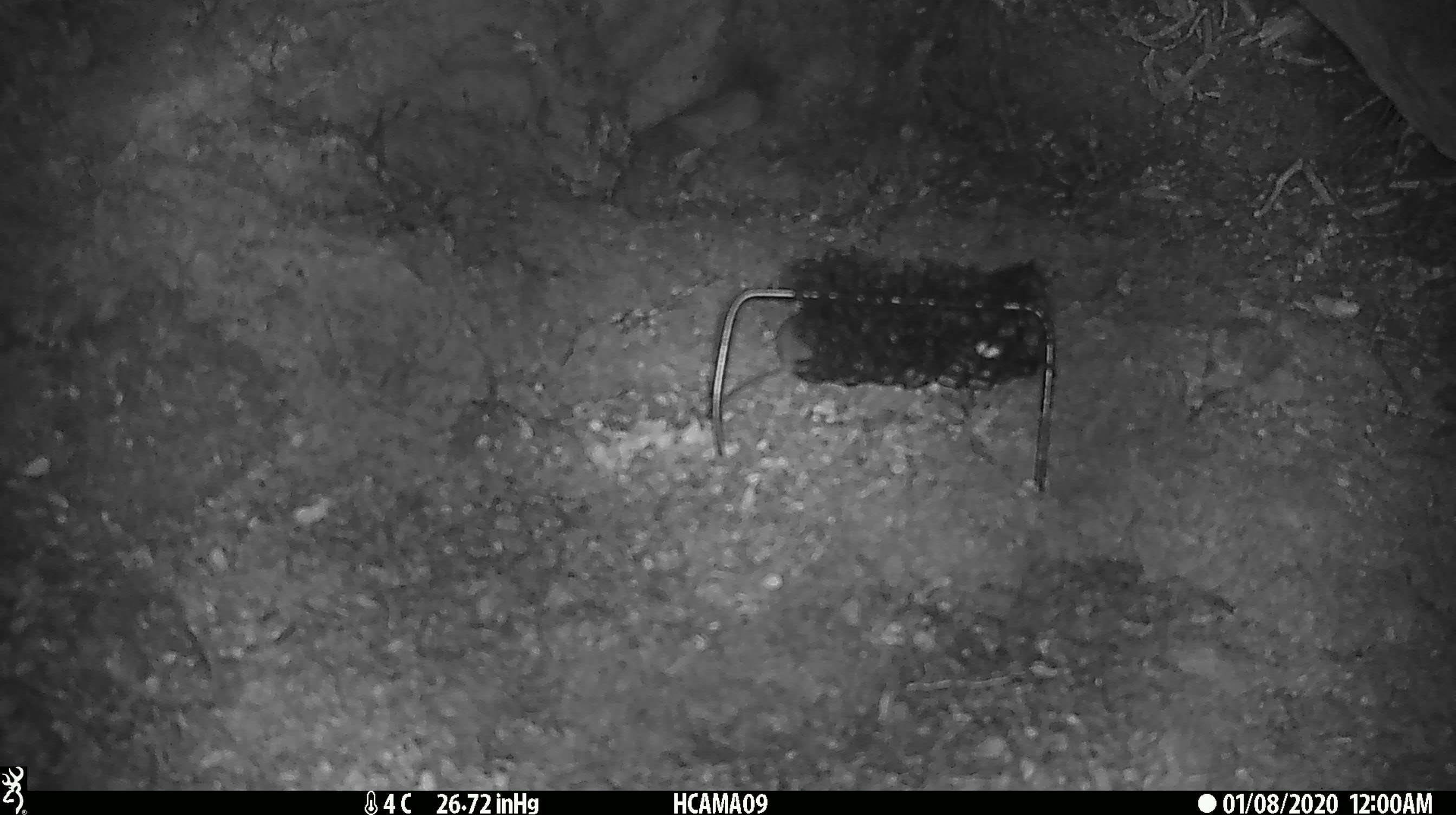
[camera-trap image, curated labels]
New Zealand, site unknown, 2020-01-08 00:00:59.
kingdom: Animalia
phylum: Chordata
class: Mammalia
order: Rodentia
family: Muridae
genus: Mus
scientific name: Mus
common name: mouse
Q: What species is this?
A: Mouse (Mus).